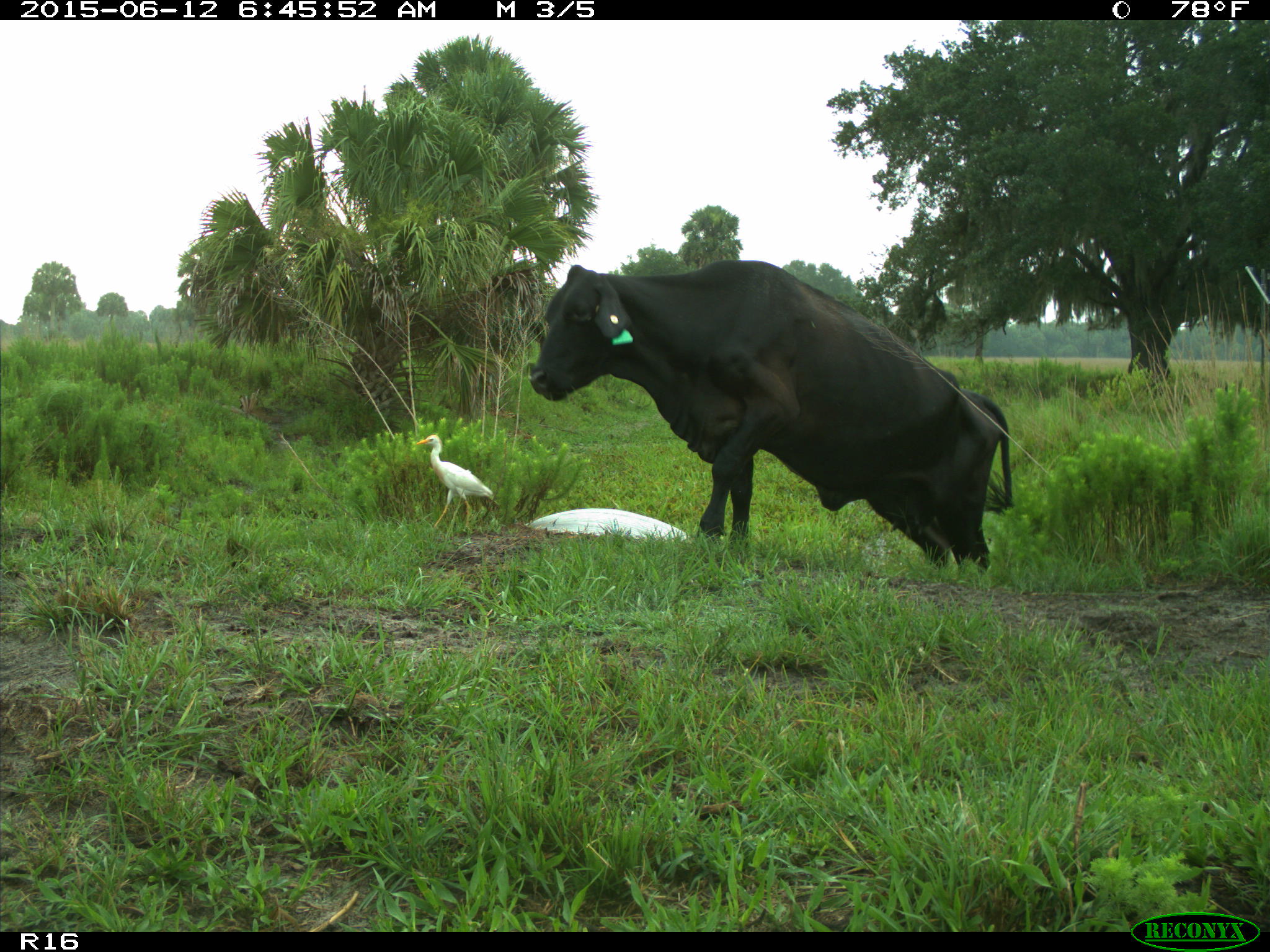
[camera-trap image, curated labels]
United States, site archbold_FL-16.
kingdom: Animalia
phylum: Chordata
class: Mammalia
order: Artiodactyla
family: Bovidae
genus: Bos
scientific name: Bos taurus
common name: domestic cow